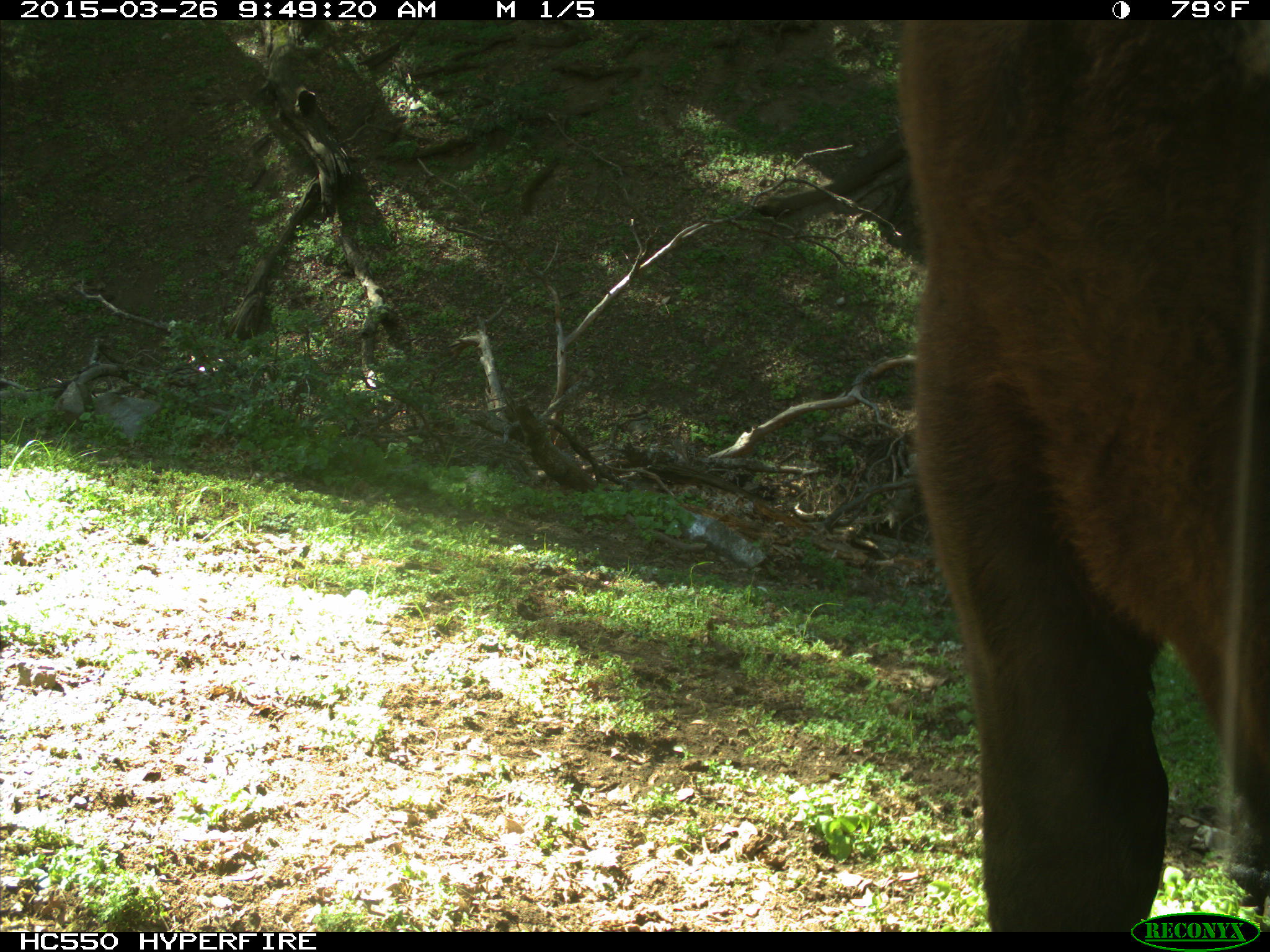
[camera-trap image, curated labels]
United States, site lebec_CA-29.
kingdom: Animalia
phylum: Chordata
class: Mammalia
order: Artiodactyla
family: Bovidae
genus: Bos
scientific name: Bos taurus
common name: domestic cow